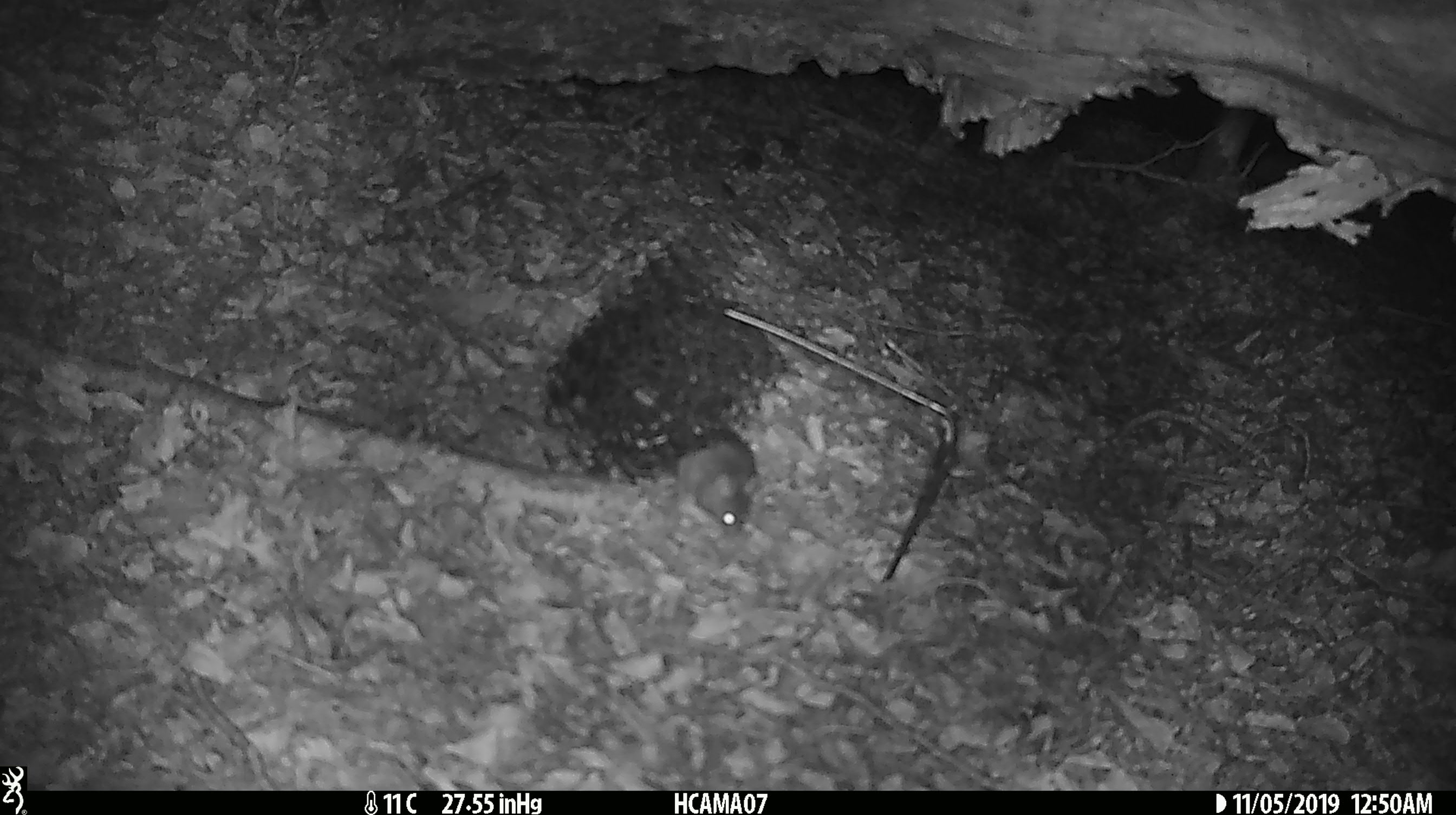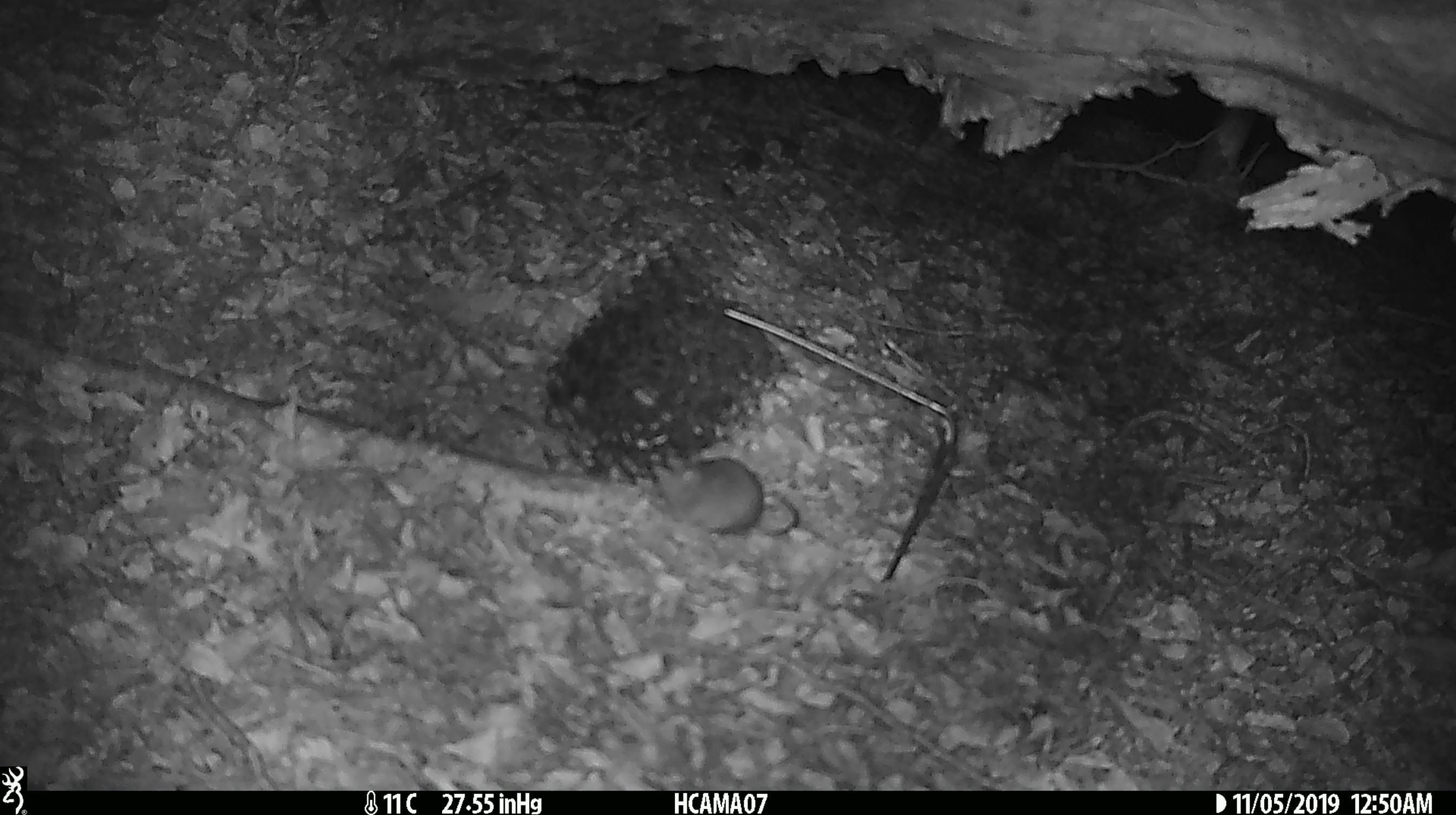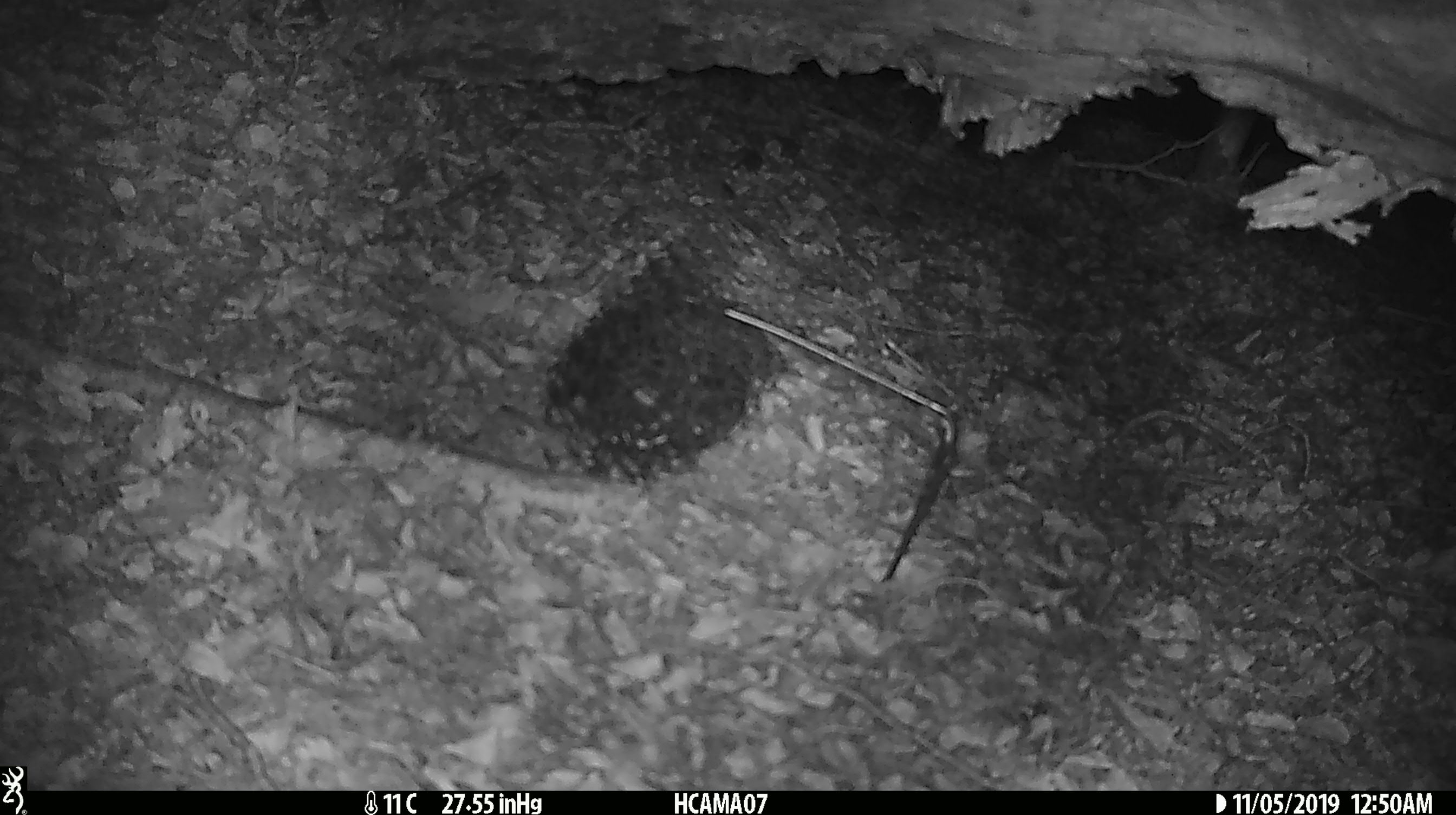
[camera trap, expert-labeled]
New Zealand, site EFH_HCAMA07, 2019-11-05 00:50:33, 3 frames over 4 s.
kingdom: Animalia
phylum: Chordata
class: Mammalia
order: Rodentia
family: Muridae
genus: Mus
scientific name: Mus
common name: mouse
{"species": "mouse (Mus)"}